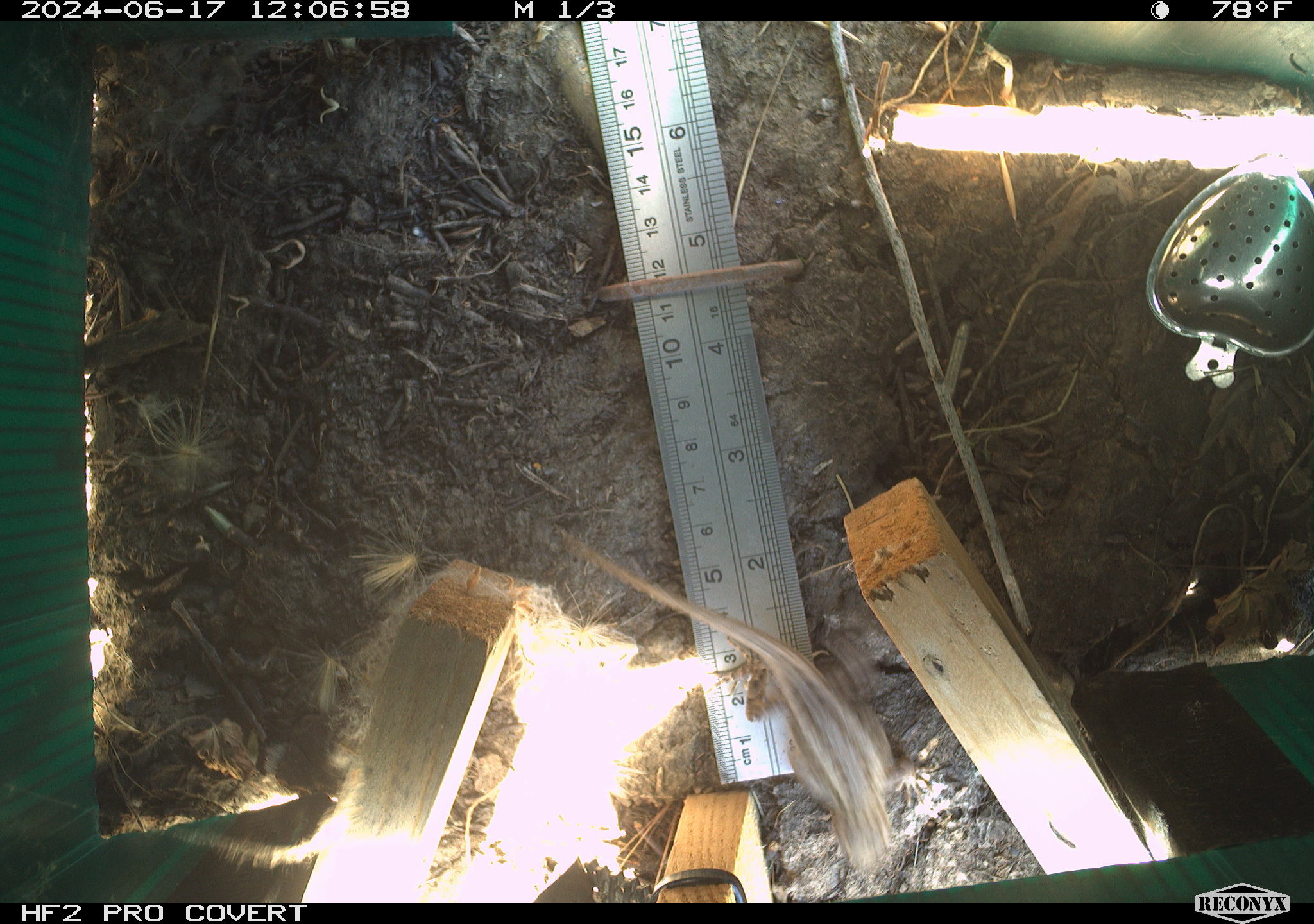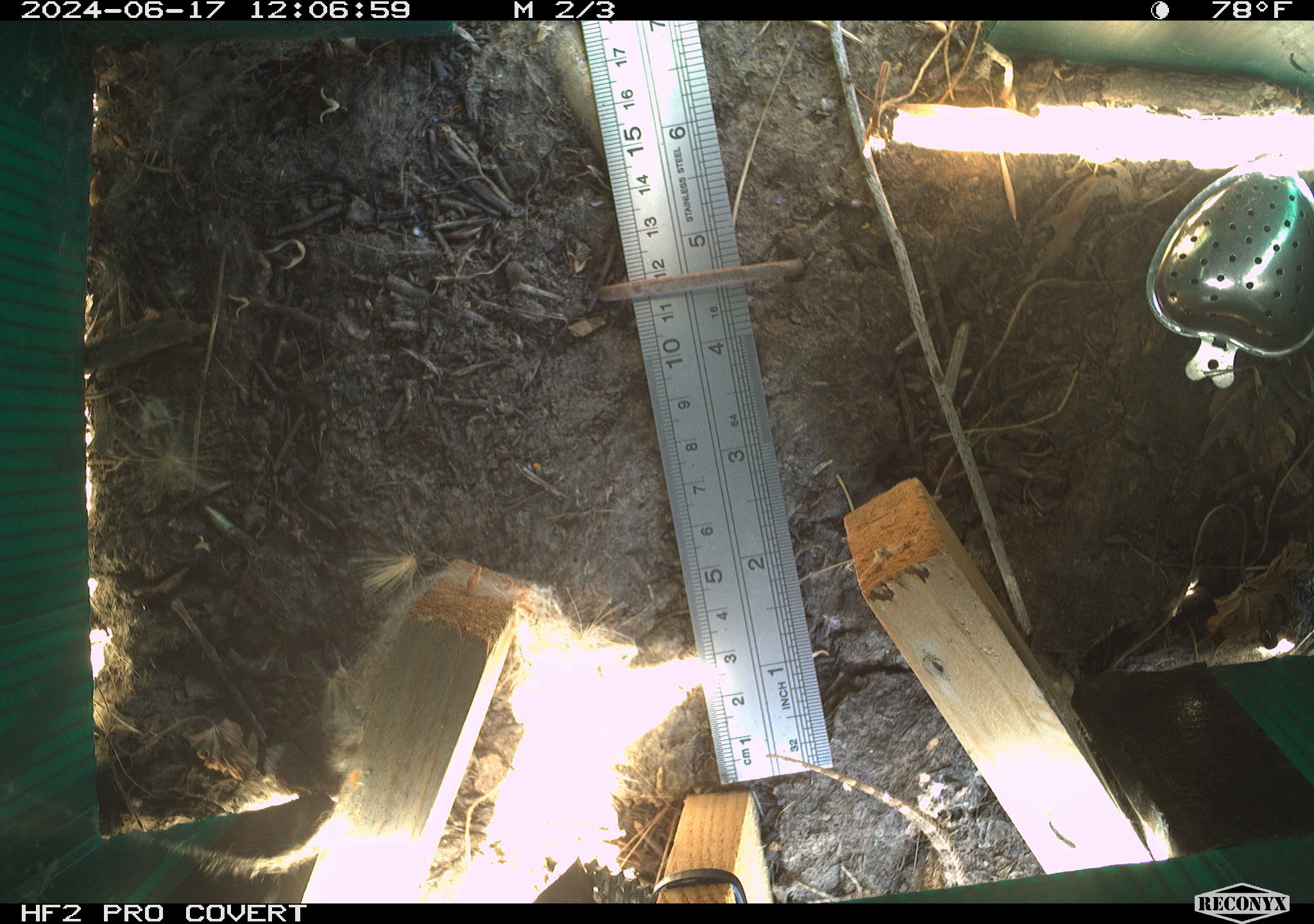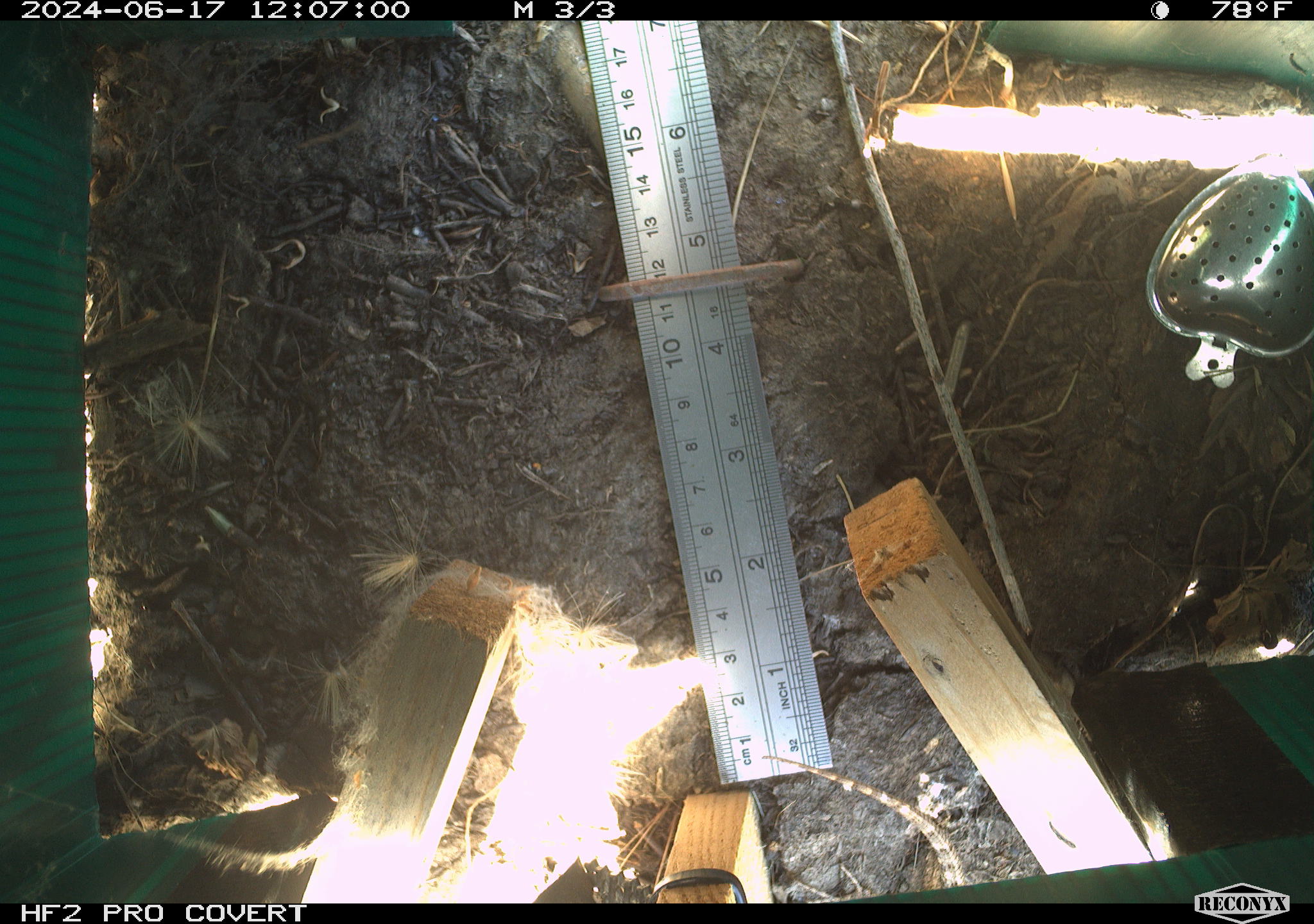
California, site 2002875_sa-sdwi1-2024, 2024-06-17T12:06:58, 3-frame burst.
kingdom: Animalia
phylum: Chordata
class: Reptilia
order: Squamata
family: Phrynosomatidae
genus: Sceloporus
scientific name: Sceloporus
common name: spiny lizards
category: sceloporus species